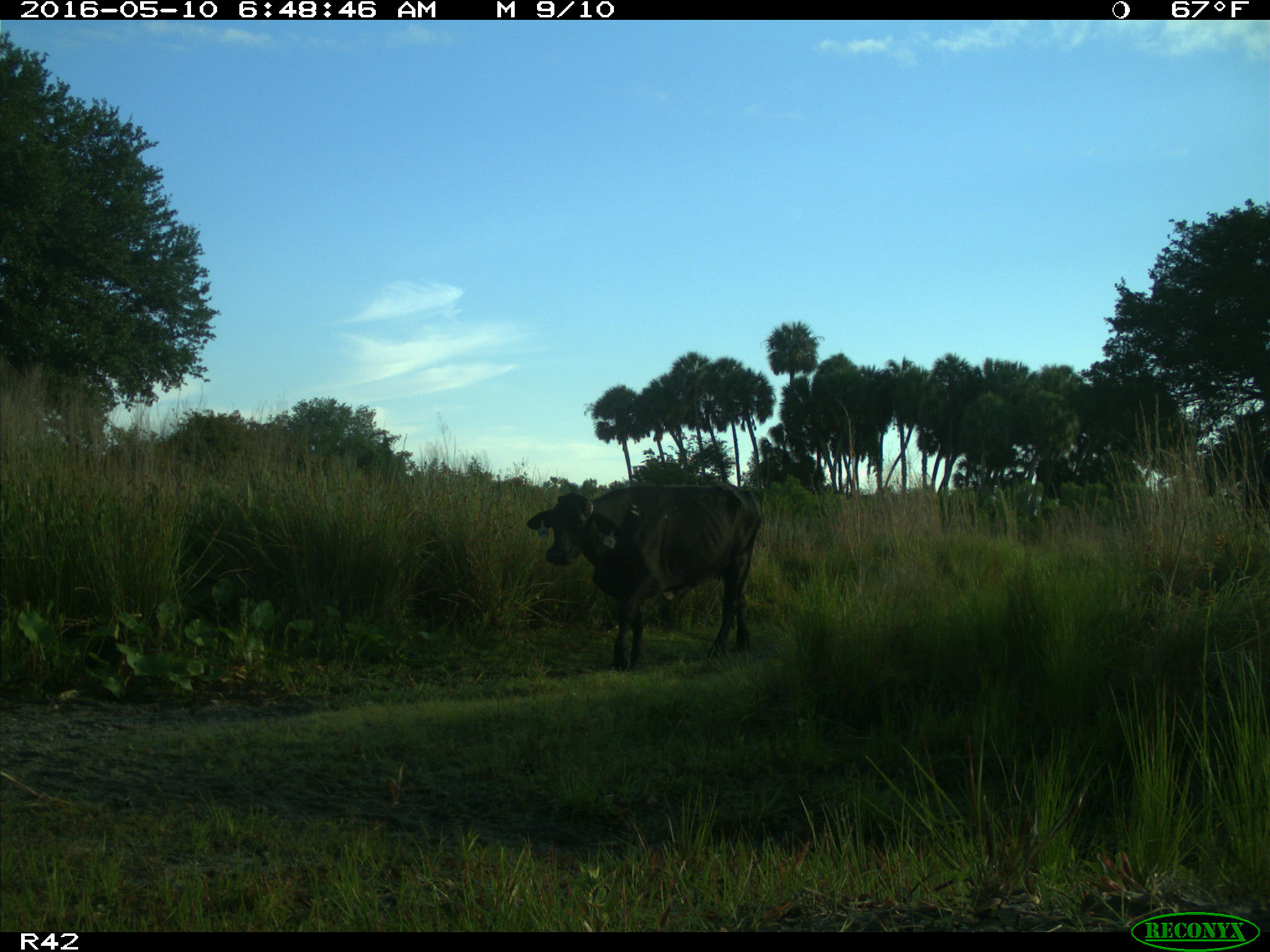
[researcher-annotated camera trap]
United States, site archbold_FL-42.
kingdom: Animalia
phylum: Chordata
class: Mammalia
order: Artiodactyla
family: Bovidae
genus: Bos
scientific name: Bos taurus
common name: domestic cow